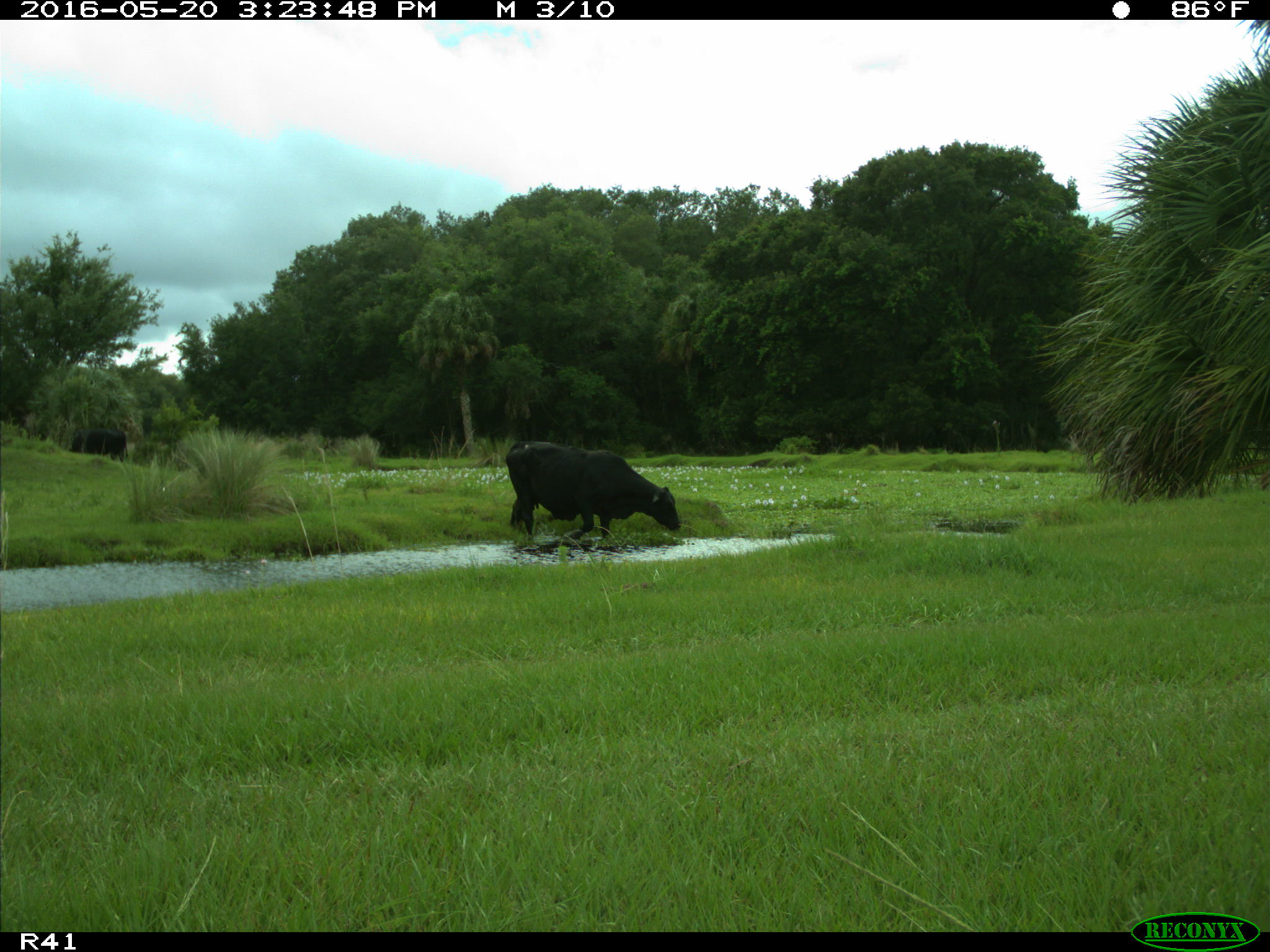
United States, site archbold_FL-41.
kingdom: Animalia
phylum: Chordata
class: Mammalia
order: Artiodactyla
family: Bovidae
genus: Bos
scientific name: Bos taurus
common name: domestic cow